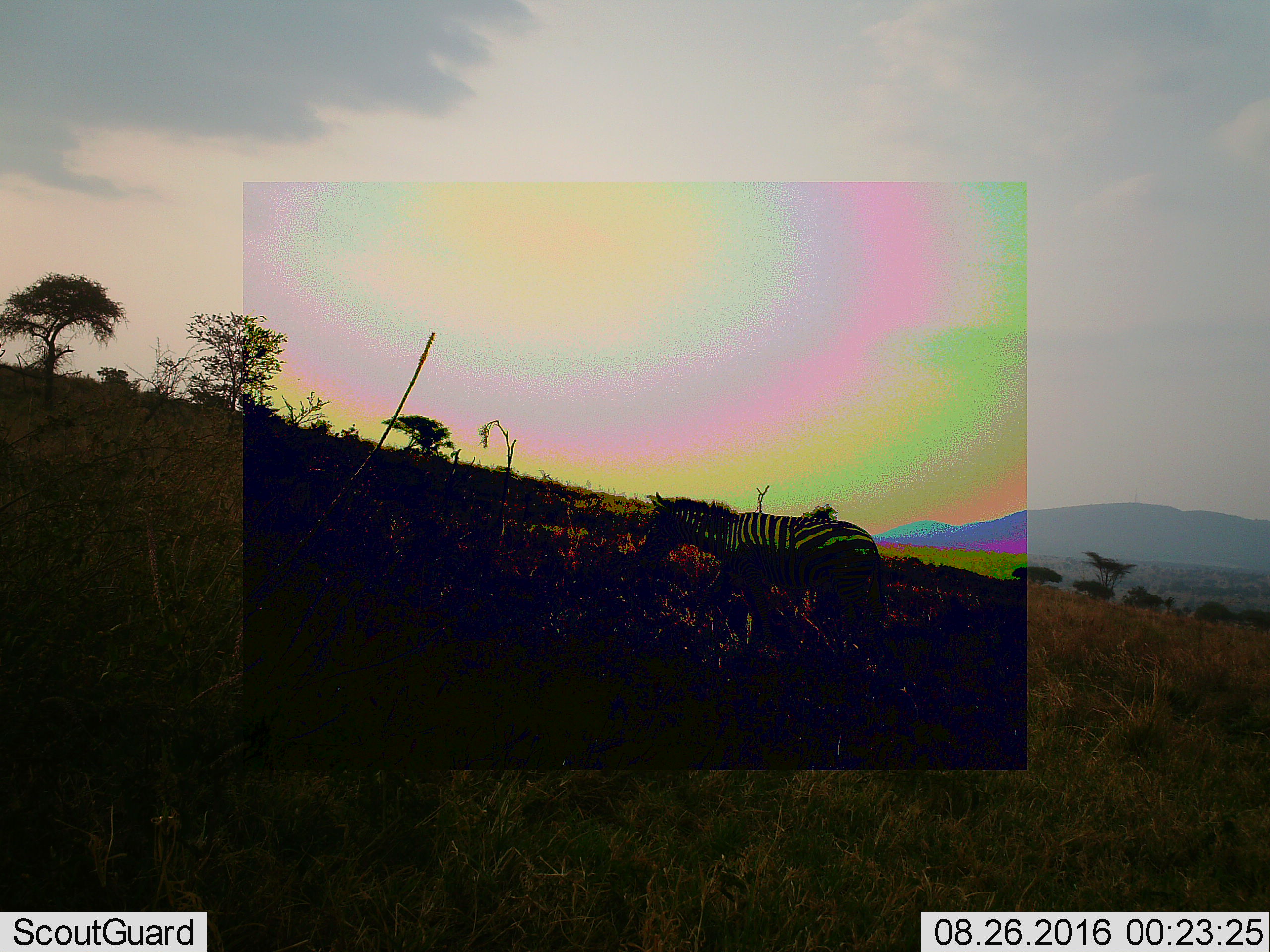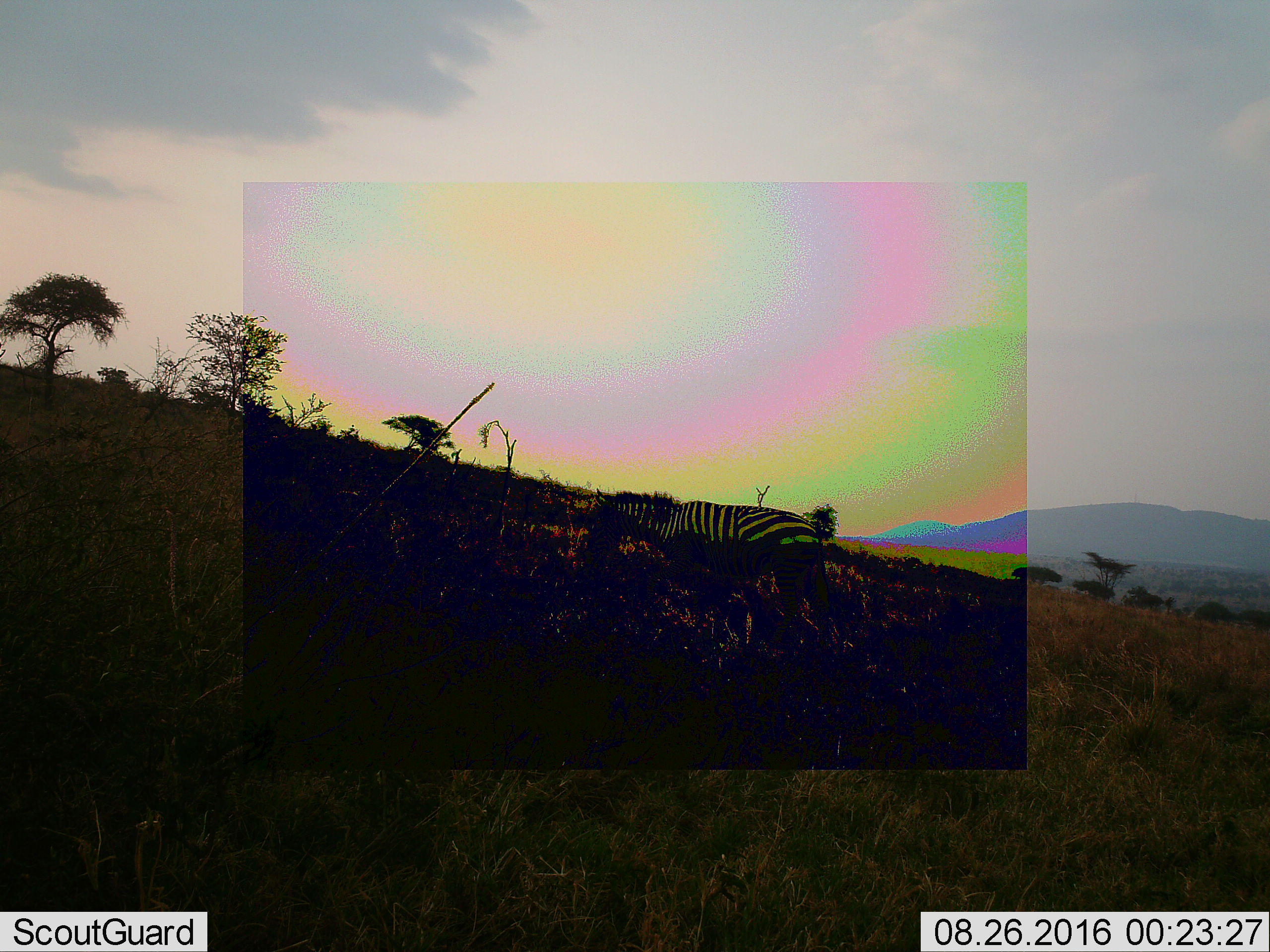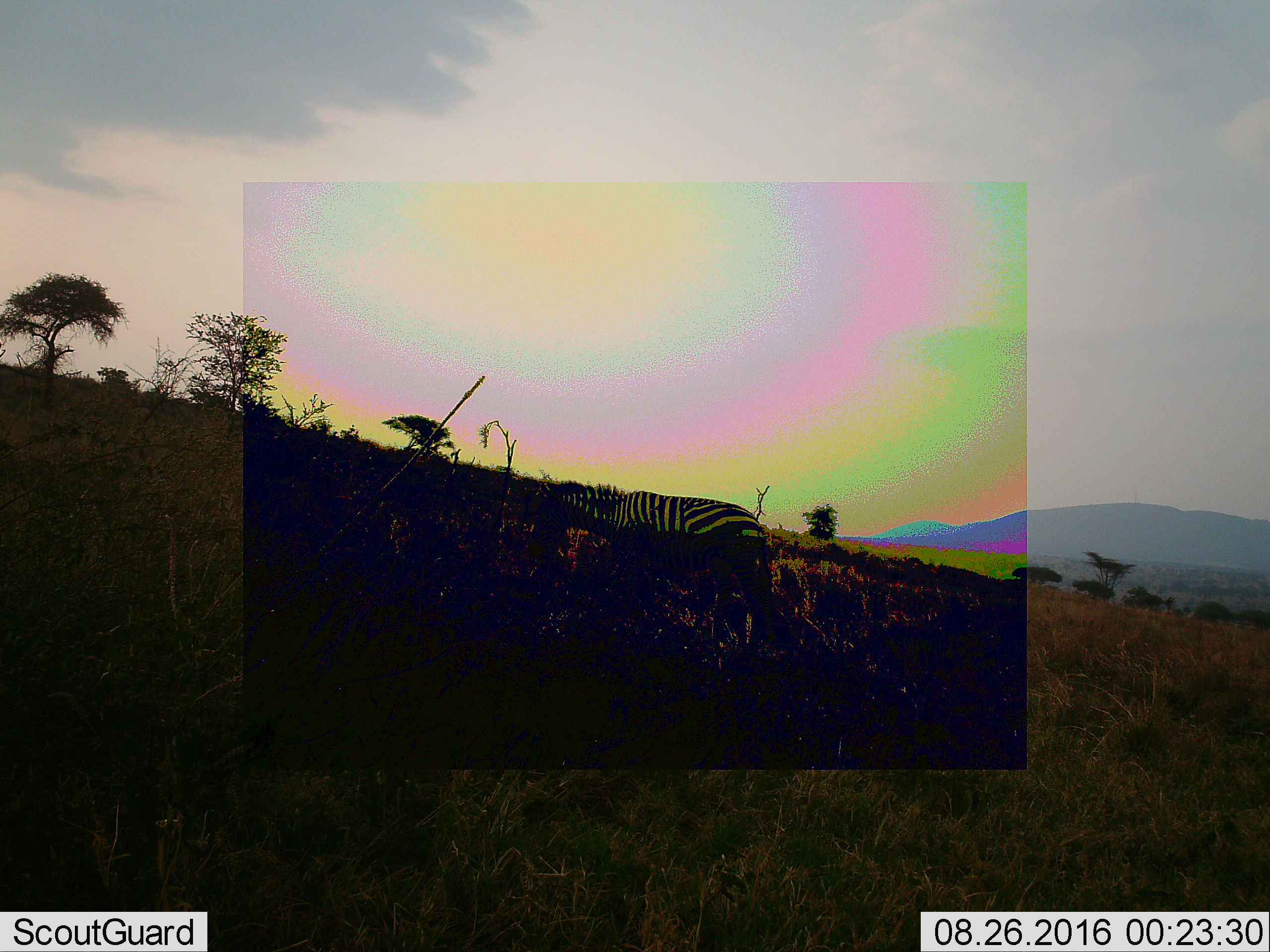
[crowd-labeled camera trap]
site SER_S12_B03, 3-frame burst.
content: unidentified animal